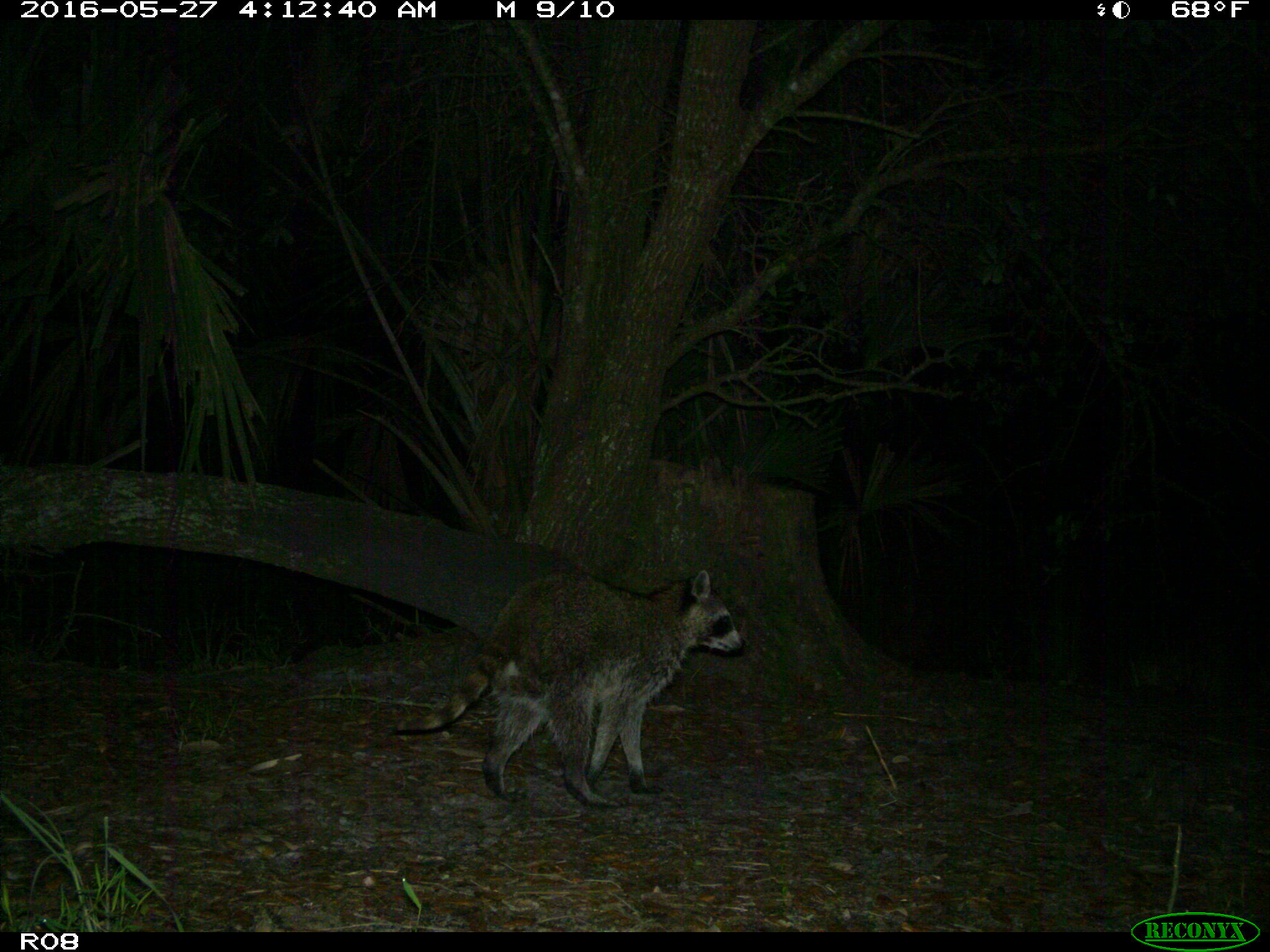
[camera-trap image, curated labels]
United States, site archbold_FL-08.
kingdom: Animalia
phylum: Chordata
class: Mammalia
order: Carnivora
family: Procyonidae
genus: Procyon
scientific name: Procyon lotor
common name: common raccoon